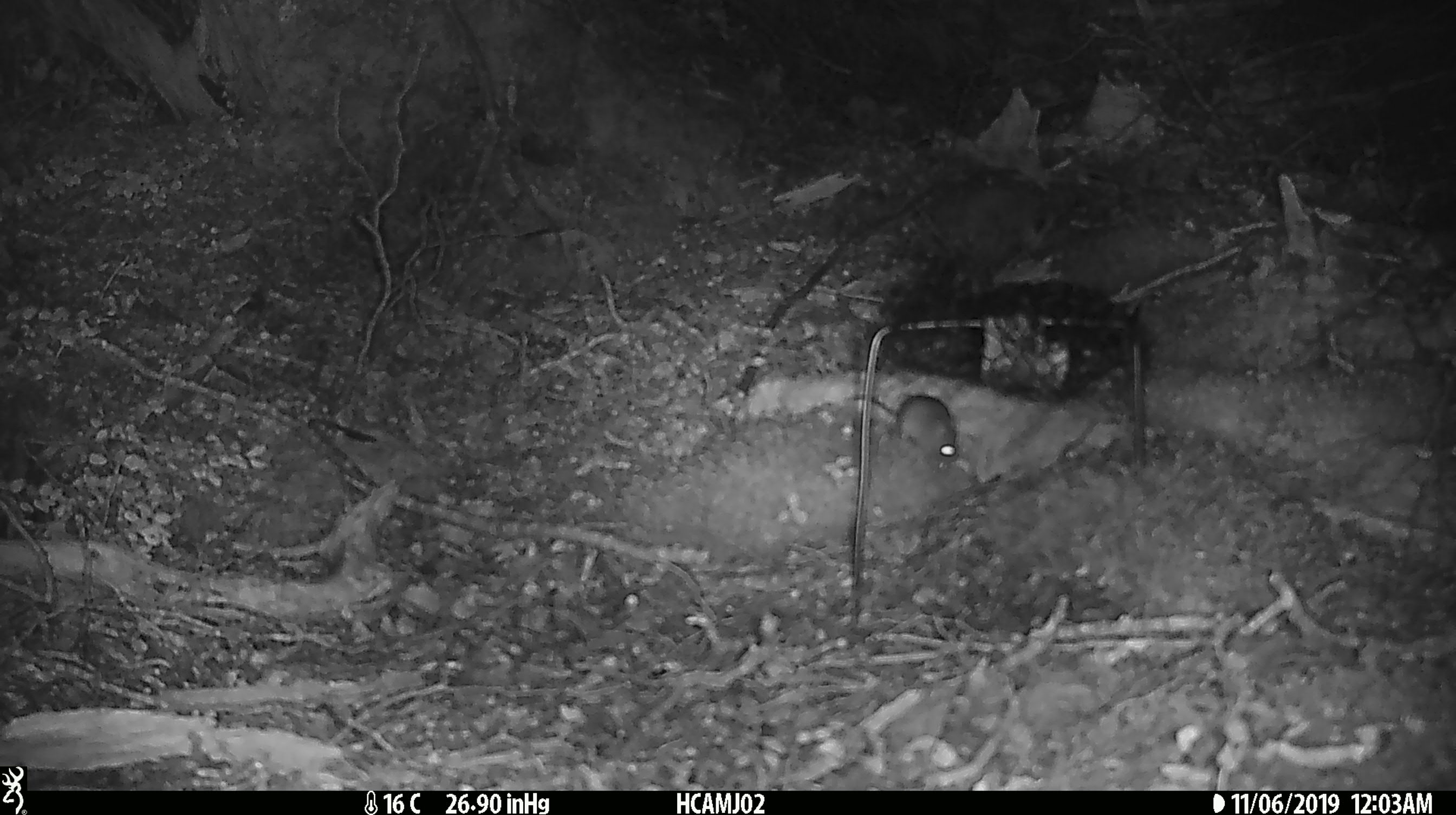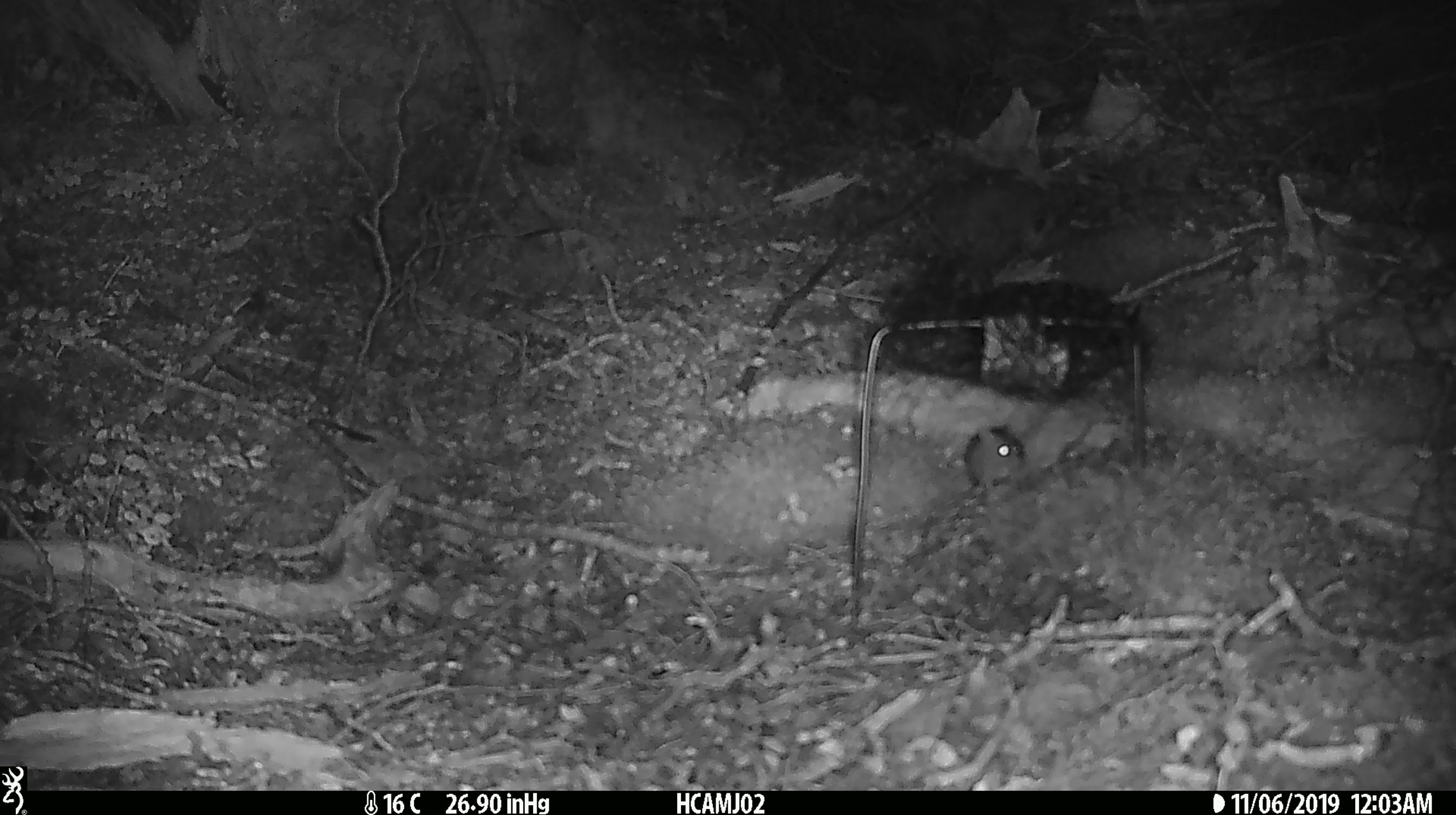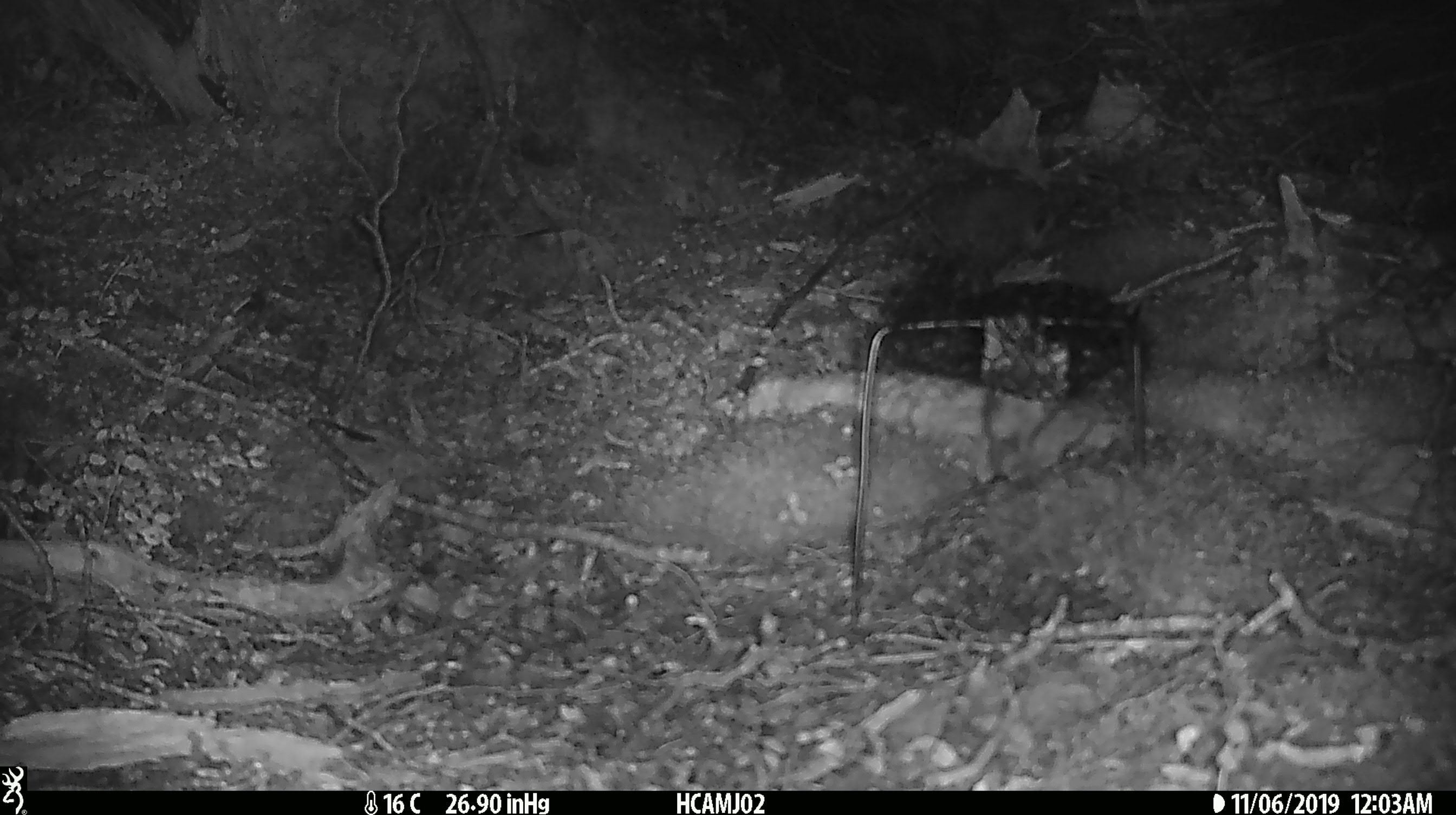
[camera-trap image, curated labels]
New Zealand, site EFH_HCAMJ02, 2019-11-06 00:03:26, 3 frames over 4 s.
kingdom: Animalia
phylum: Chordata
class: Mammalia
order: Rodentia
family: Muridae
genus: Mus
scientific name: Mus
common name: mouse